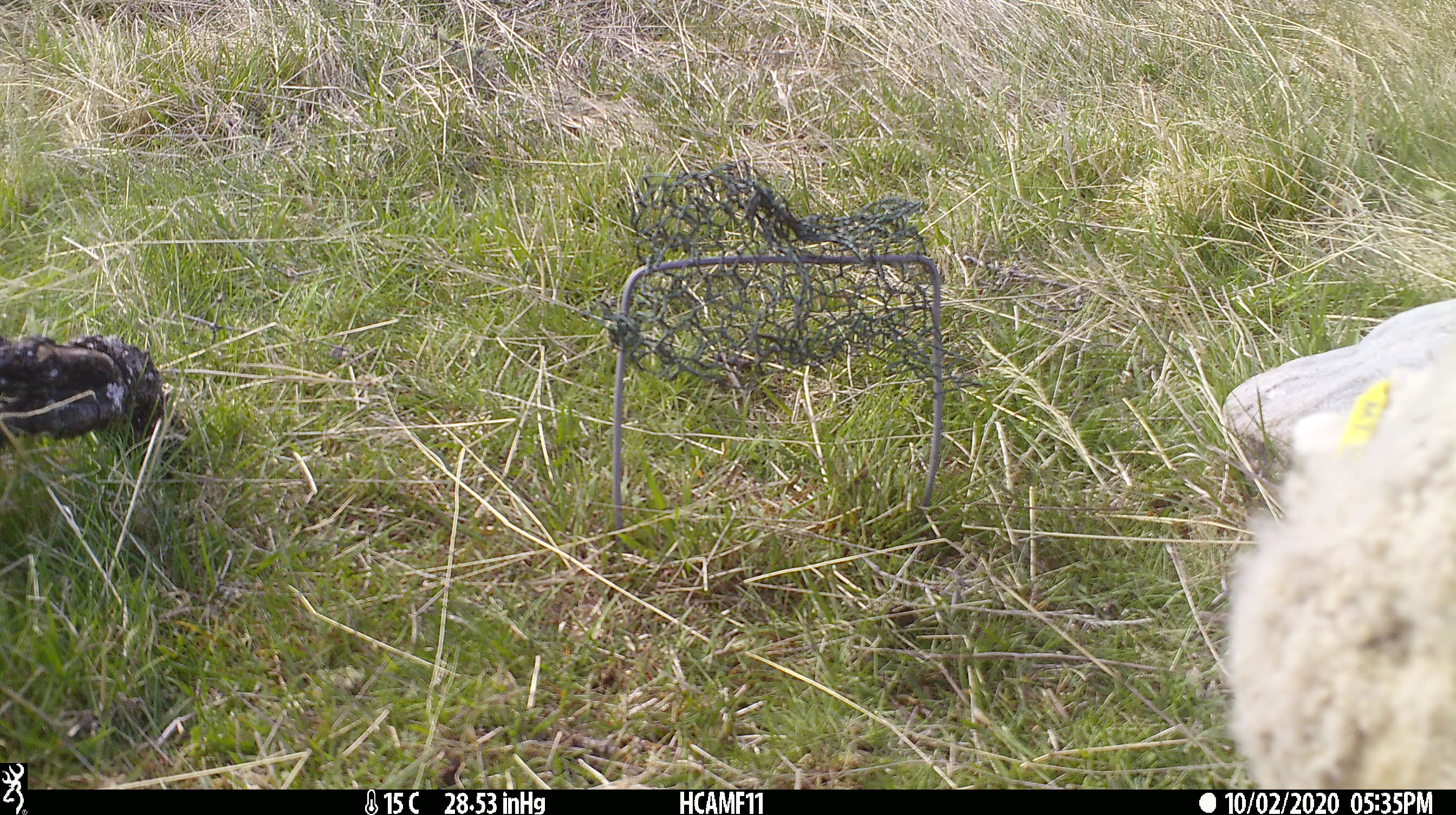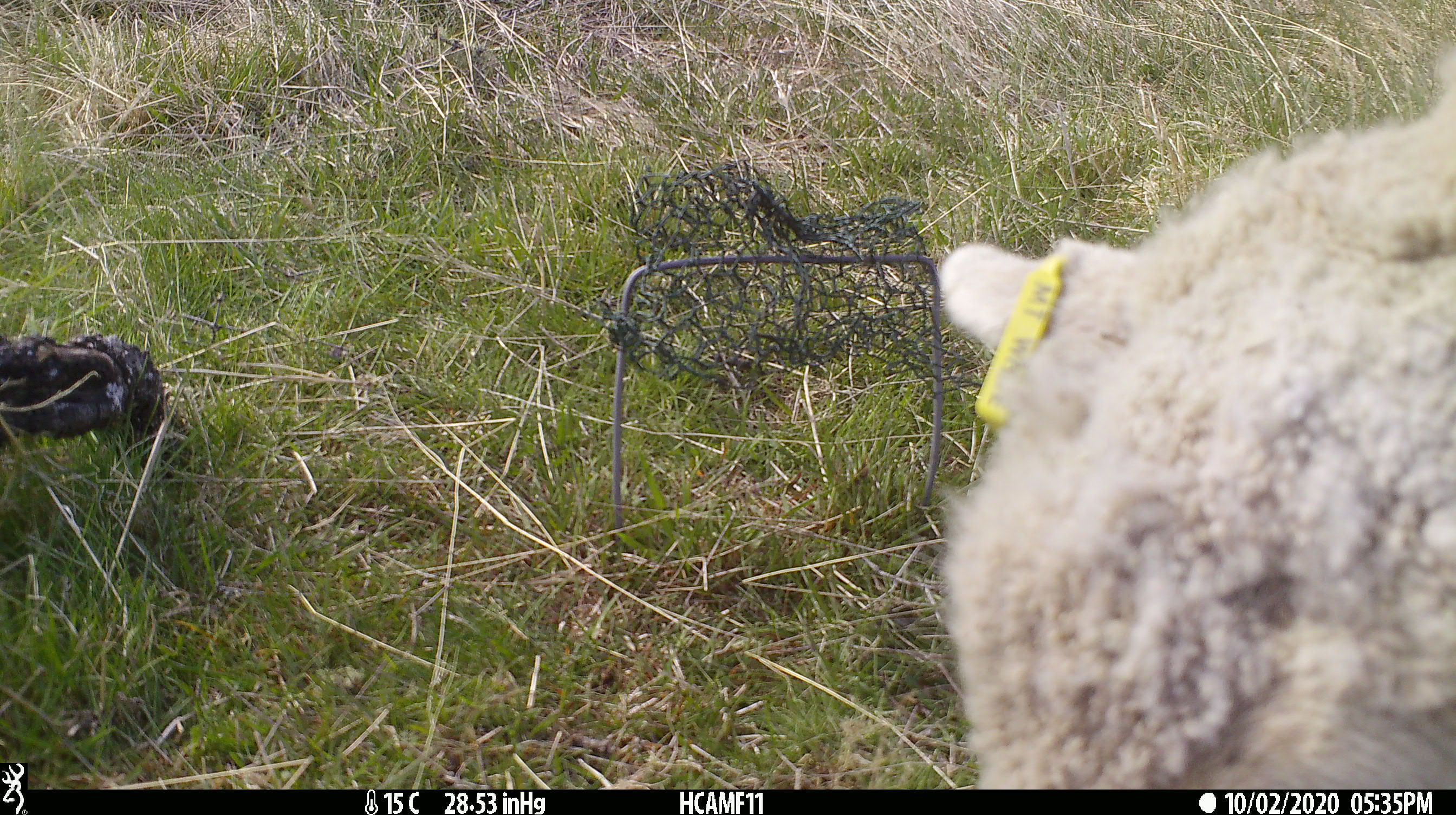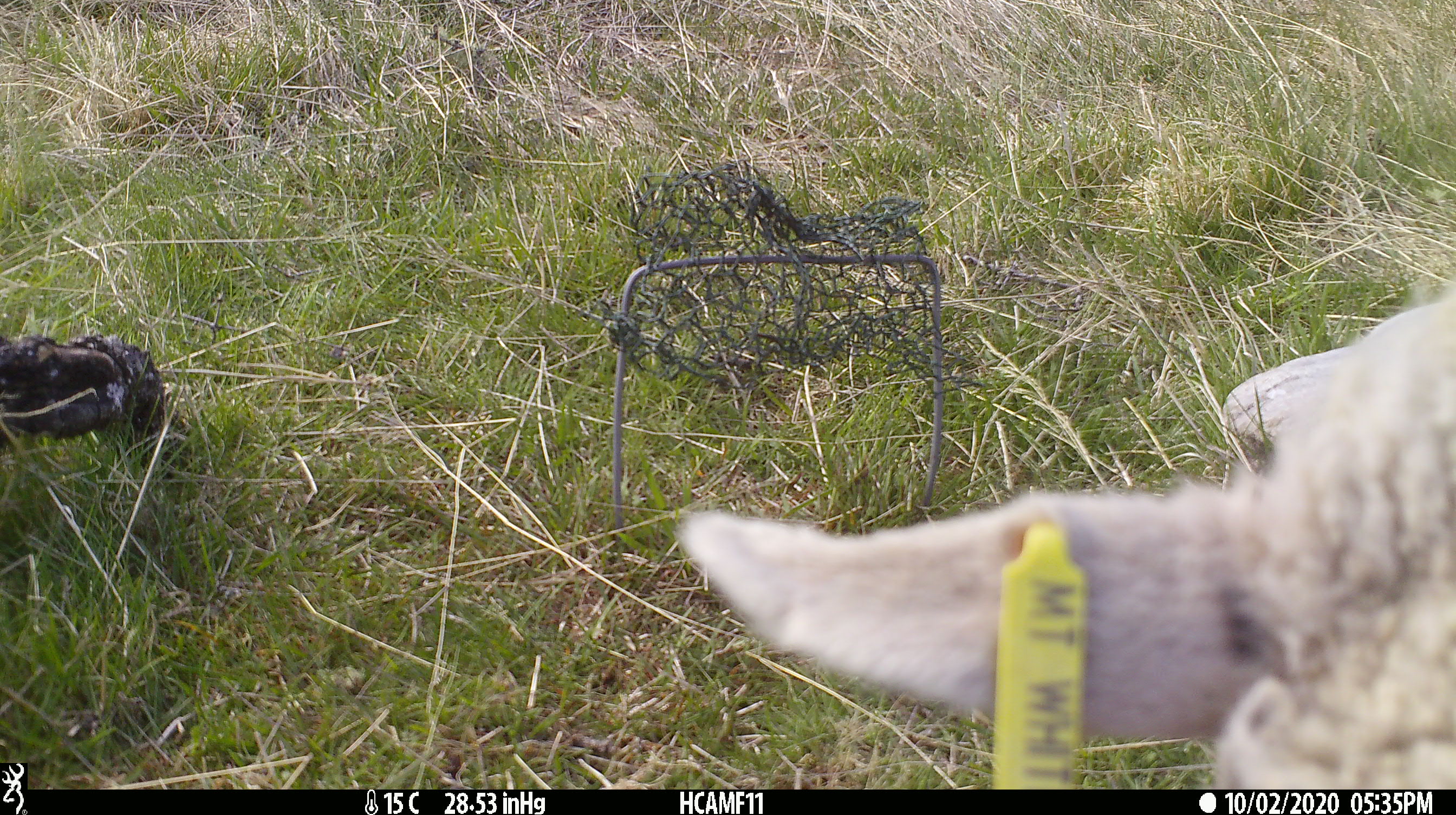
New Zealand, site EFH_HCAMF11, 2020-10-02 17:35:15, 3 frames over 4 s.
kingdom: Animalia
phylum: Chordata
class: Mammalia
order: Artiodactyla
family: Bovidae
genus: Ovis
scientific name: Ovis aries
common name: domestic sheep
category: sheep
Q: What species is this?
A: Sheep (domestic sheep) (Ovis aries).